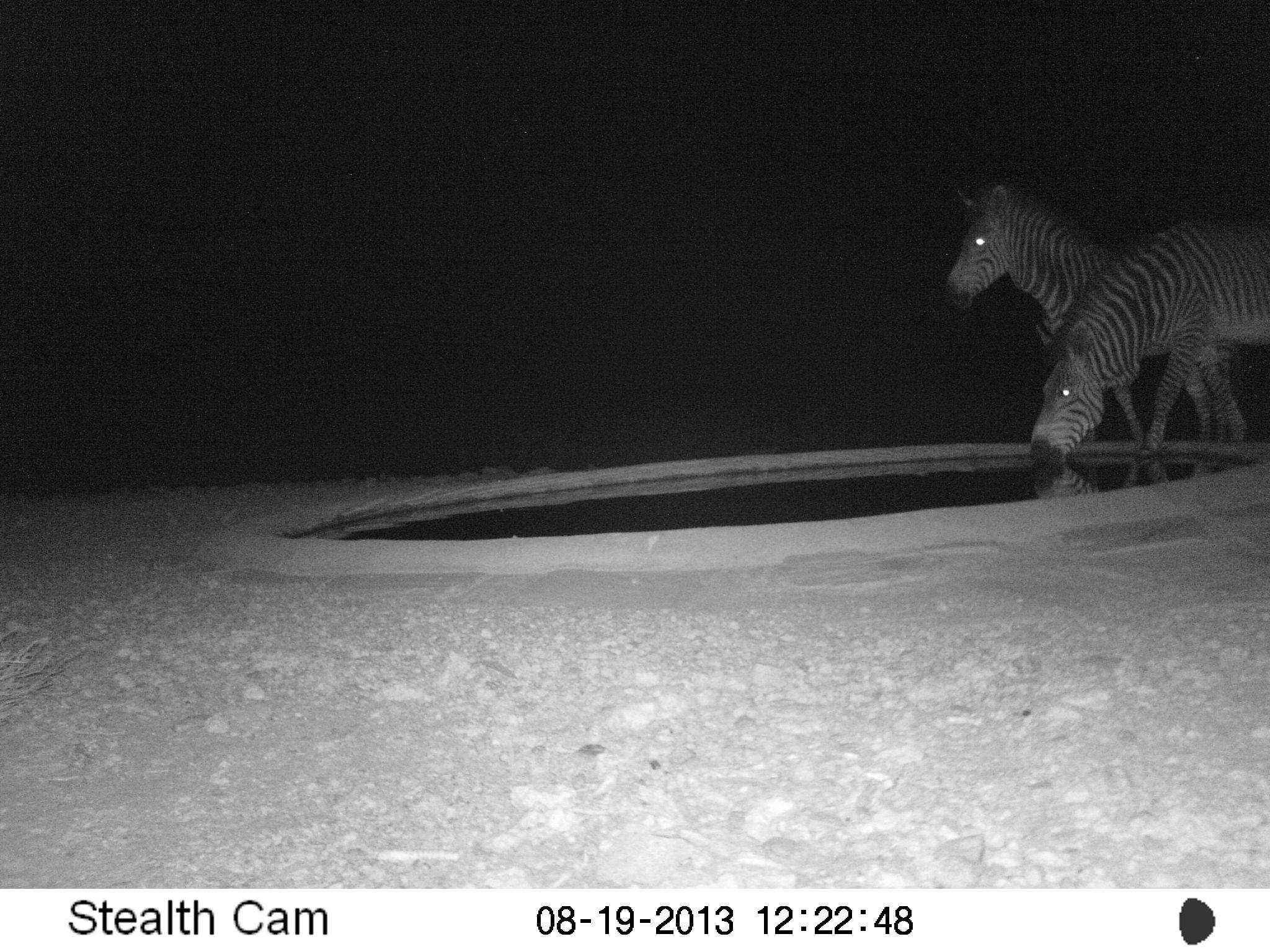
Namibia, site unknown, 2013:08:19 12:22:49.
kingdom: Animalia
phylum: Chordata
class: Mammalia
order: Perissodactyla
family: Equidae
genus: Equus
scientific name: Equus zebra hartmannae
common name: hartmann's mountain zebra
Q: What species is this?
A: Equus zebra hartmannae (hartmann's mountain zebra).